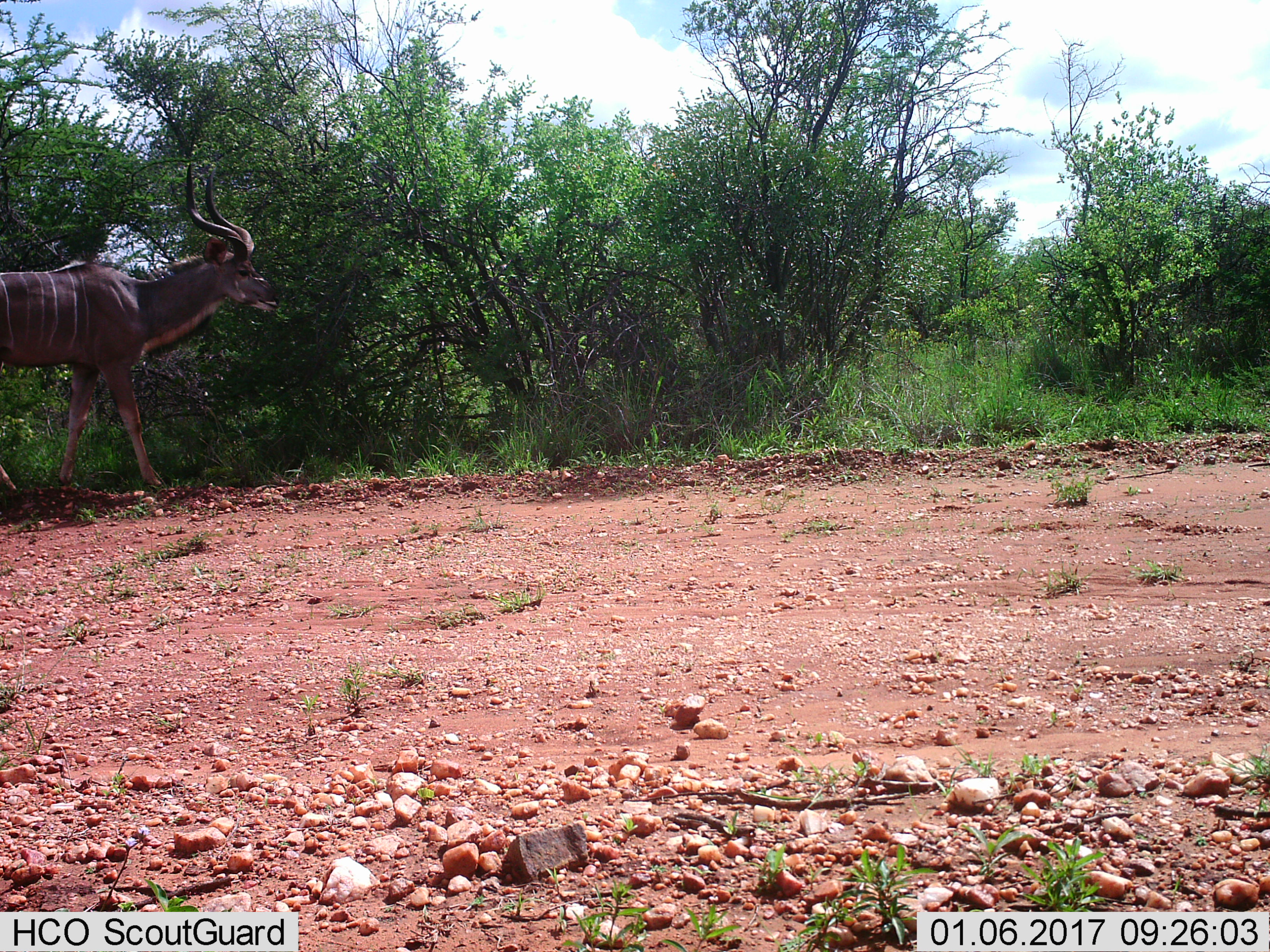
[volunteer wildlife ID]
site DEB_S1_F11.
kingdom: Animalia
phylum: Chordata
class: Mammalia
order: Artiodactyla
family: Bovidae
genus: Tragelaphus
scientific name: Tragelaphus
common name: kudu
Kudu (Tragelaphus), count 1. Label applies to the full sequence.